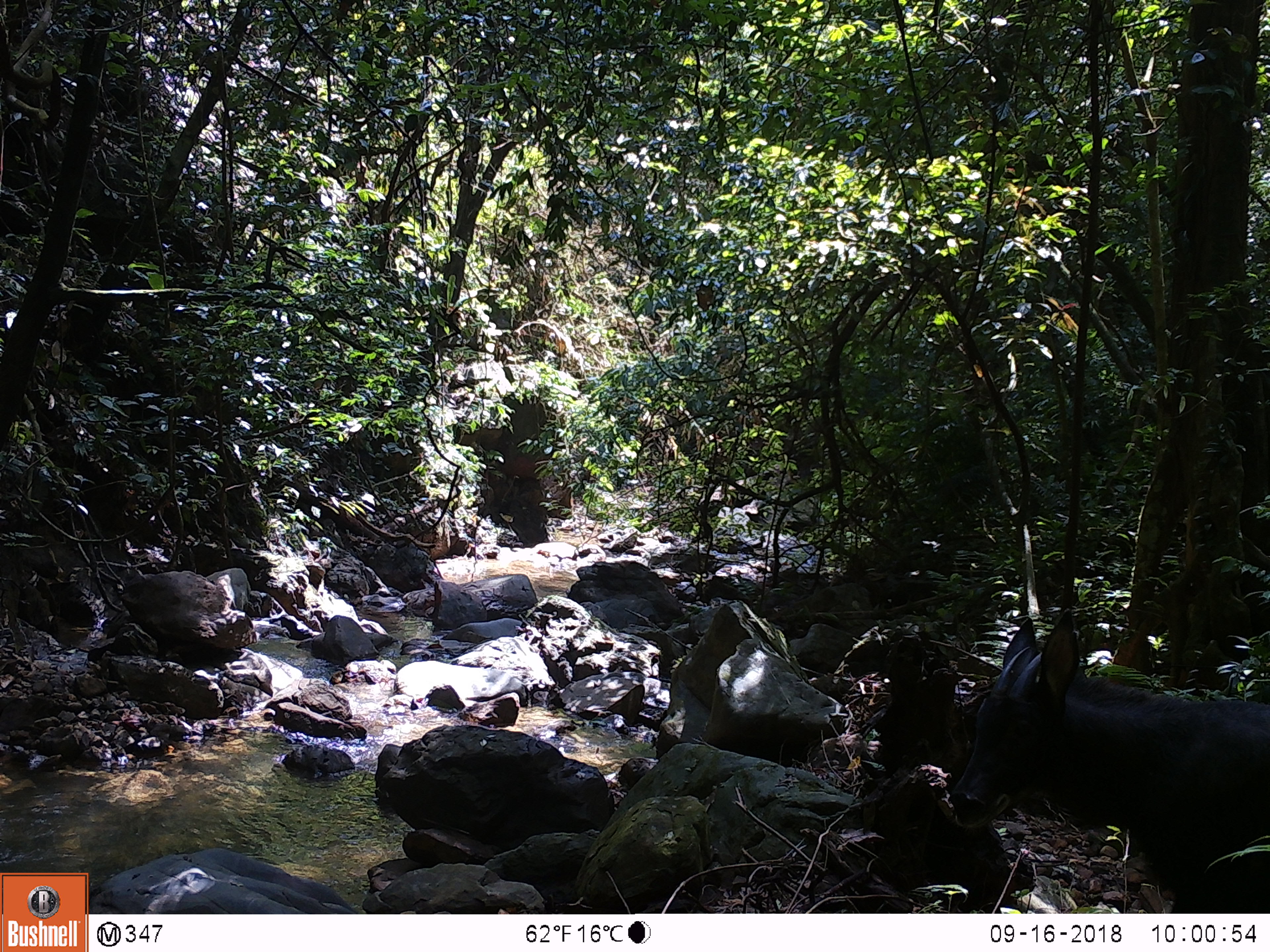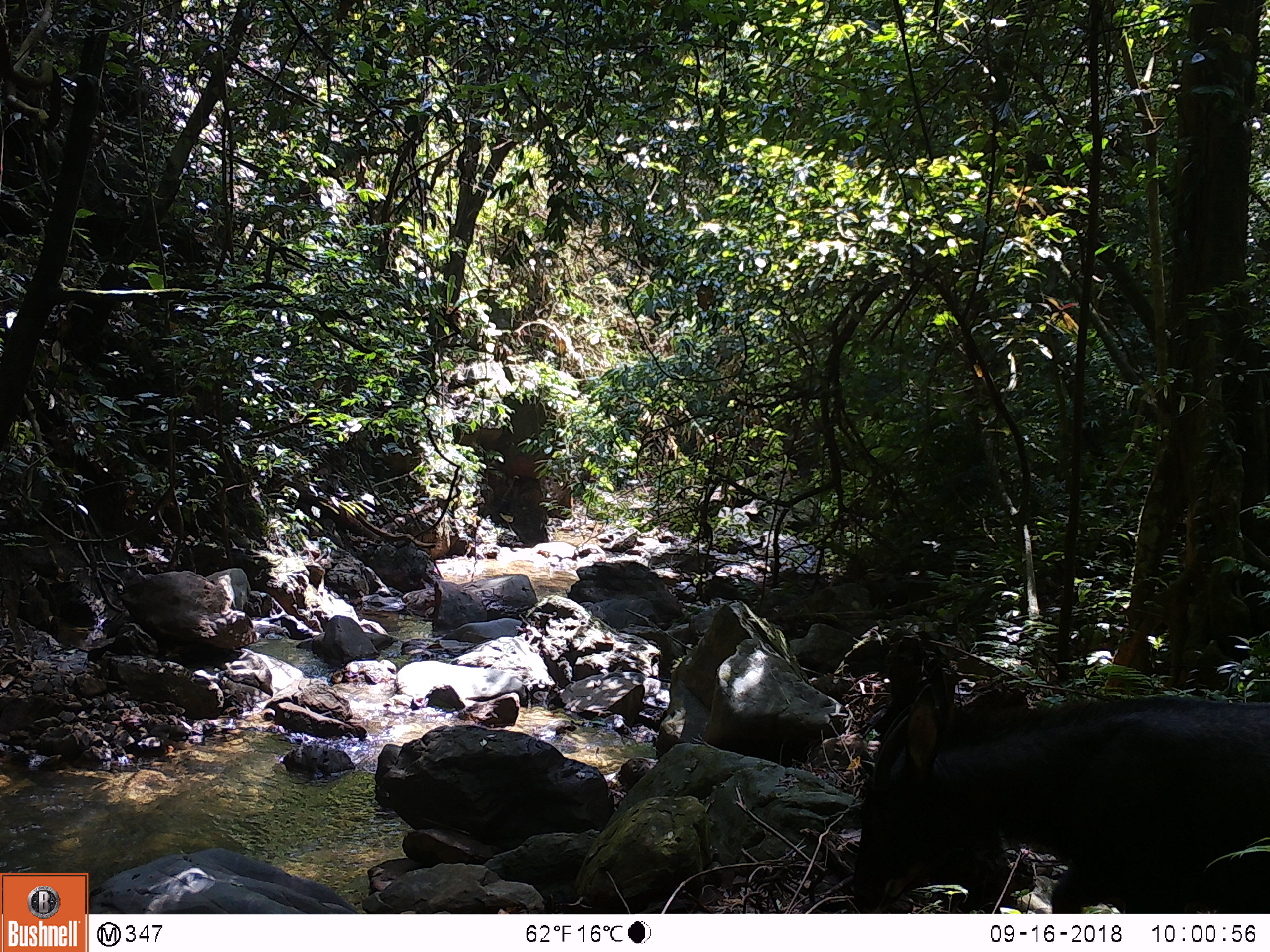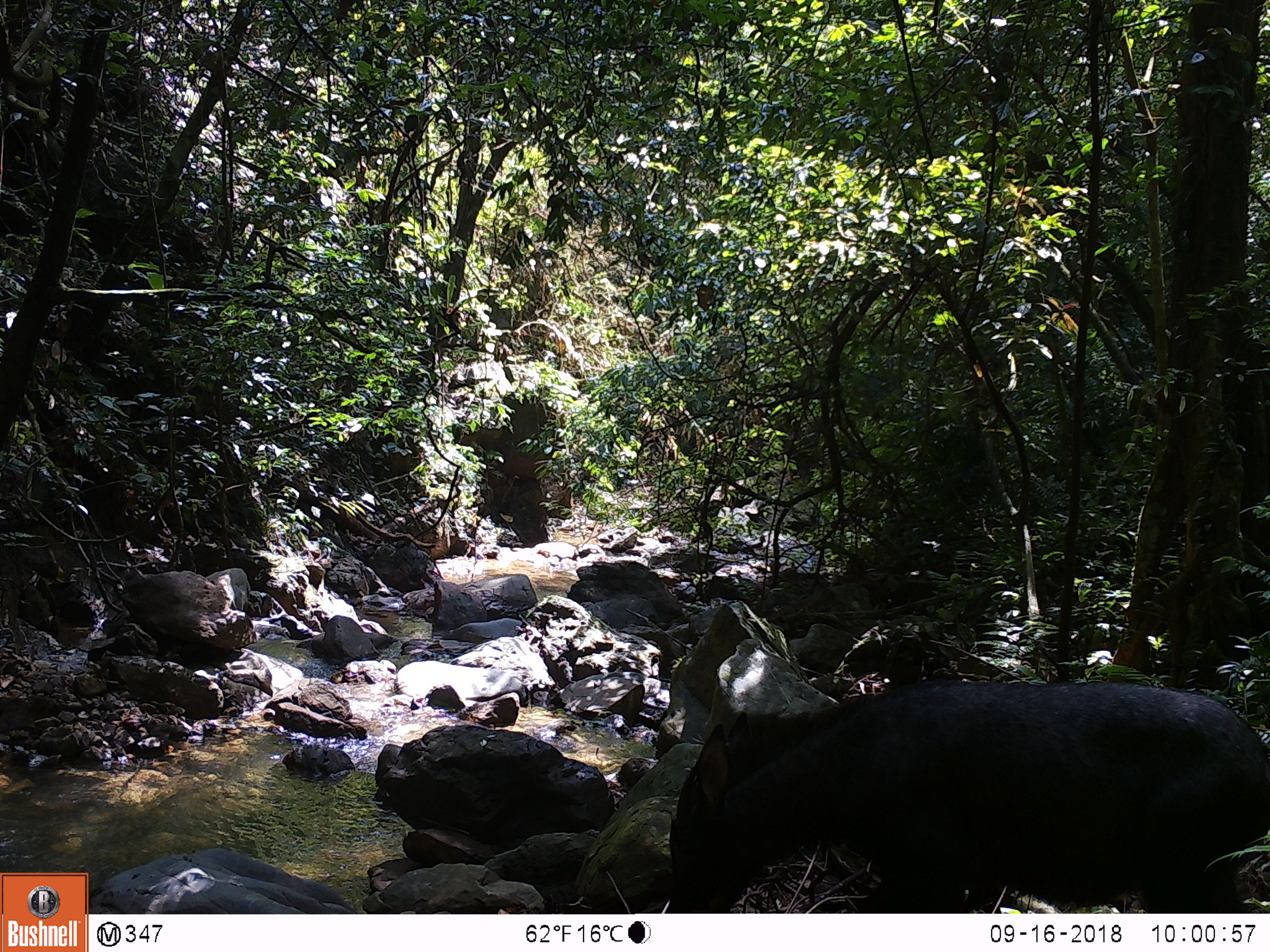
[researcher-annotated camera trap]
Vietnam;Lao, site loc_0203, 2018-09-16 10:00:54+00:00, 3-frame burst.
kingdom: Animalia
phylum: Chordata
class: Mammalia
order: Artiodactyla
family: Bovidae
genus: Capricornis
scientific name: Capricornis sumatraensis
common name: chinese serow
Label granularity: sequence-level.